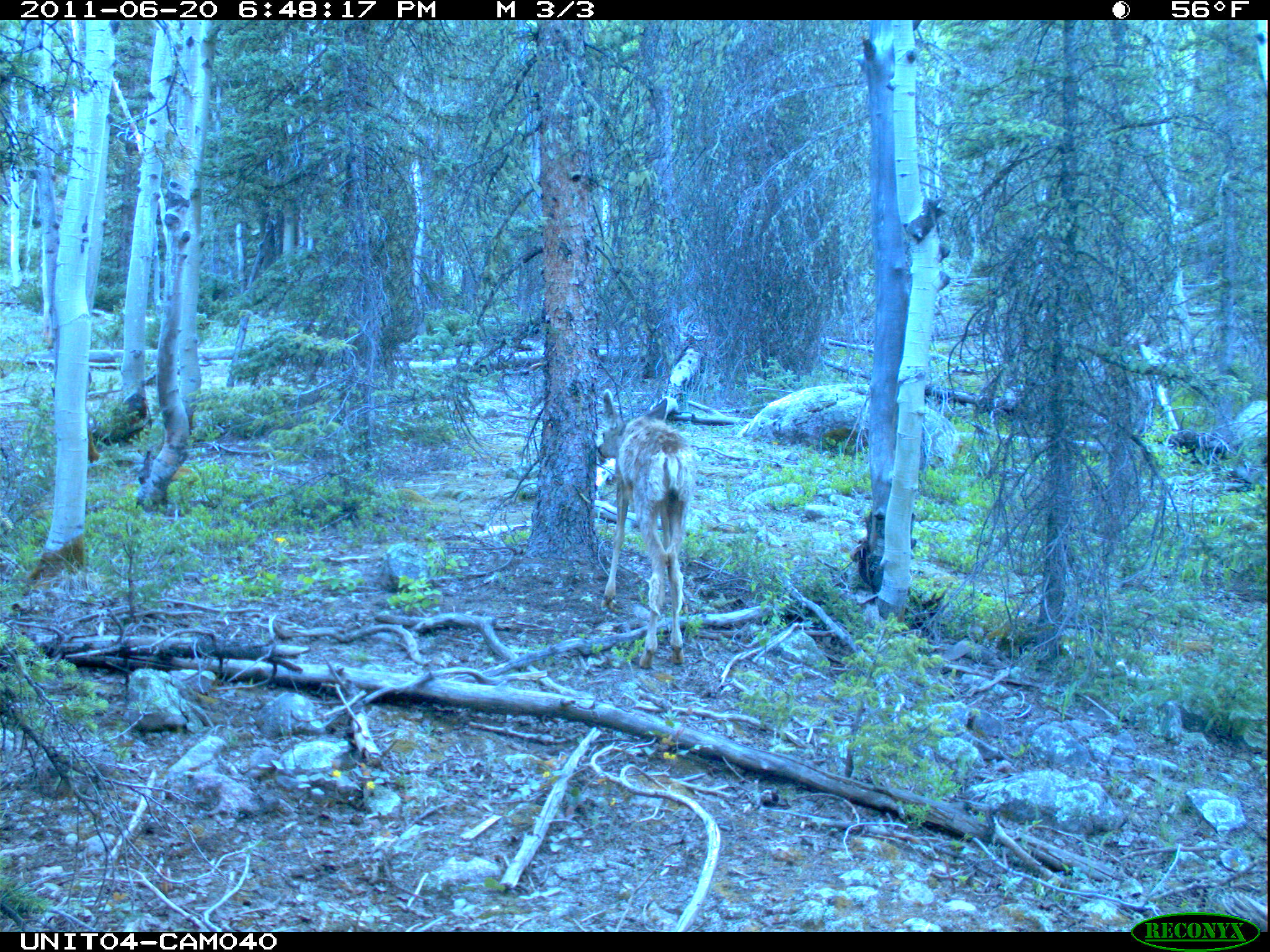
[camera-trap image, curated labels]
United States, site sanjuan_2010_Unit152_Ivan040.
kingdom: Animalia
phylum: Chordata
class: Mammalia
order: Artiodactyla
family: Cervidae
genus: Odocoileus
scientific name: Odocoileus hemionus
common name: mule deer